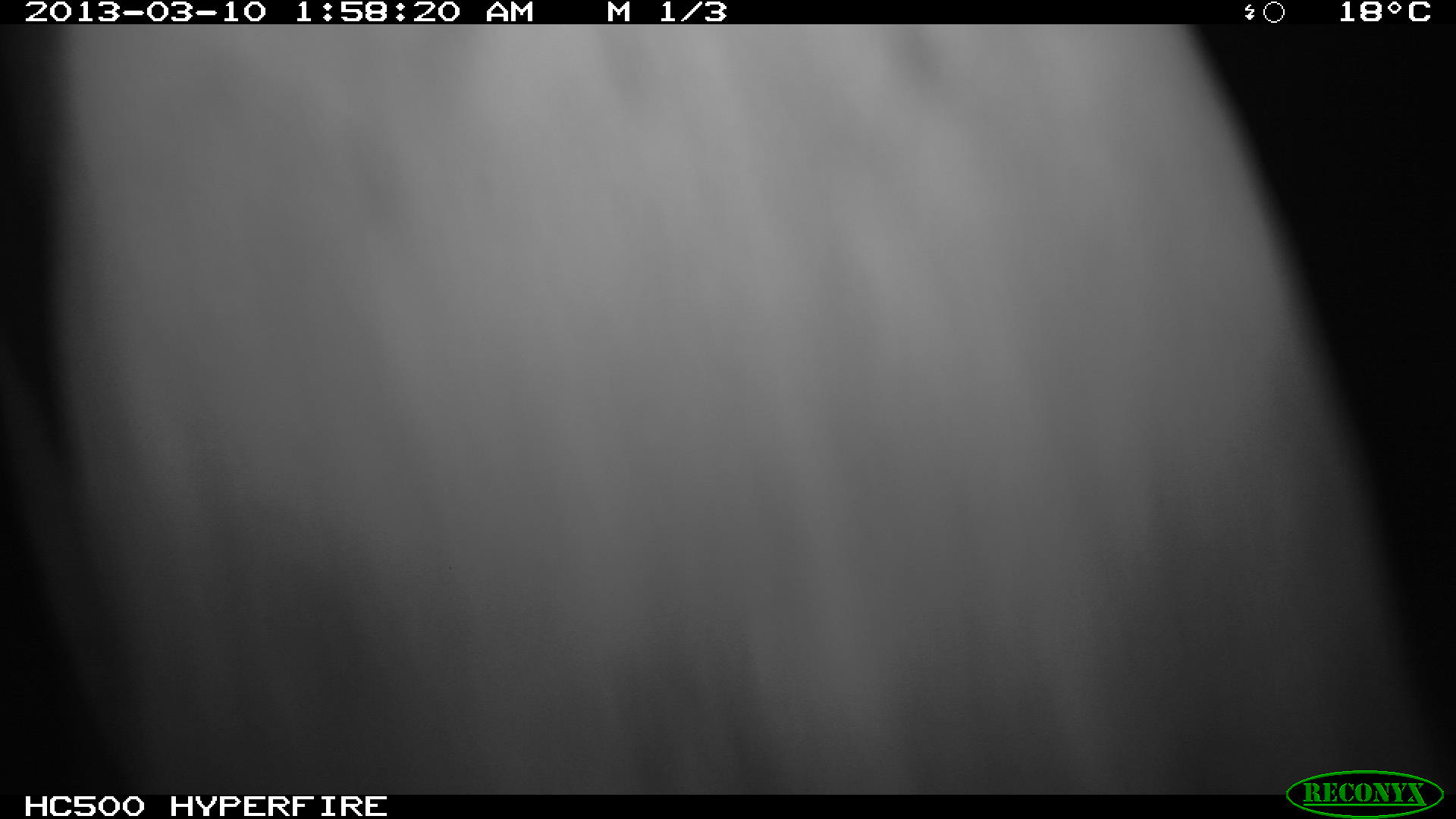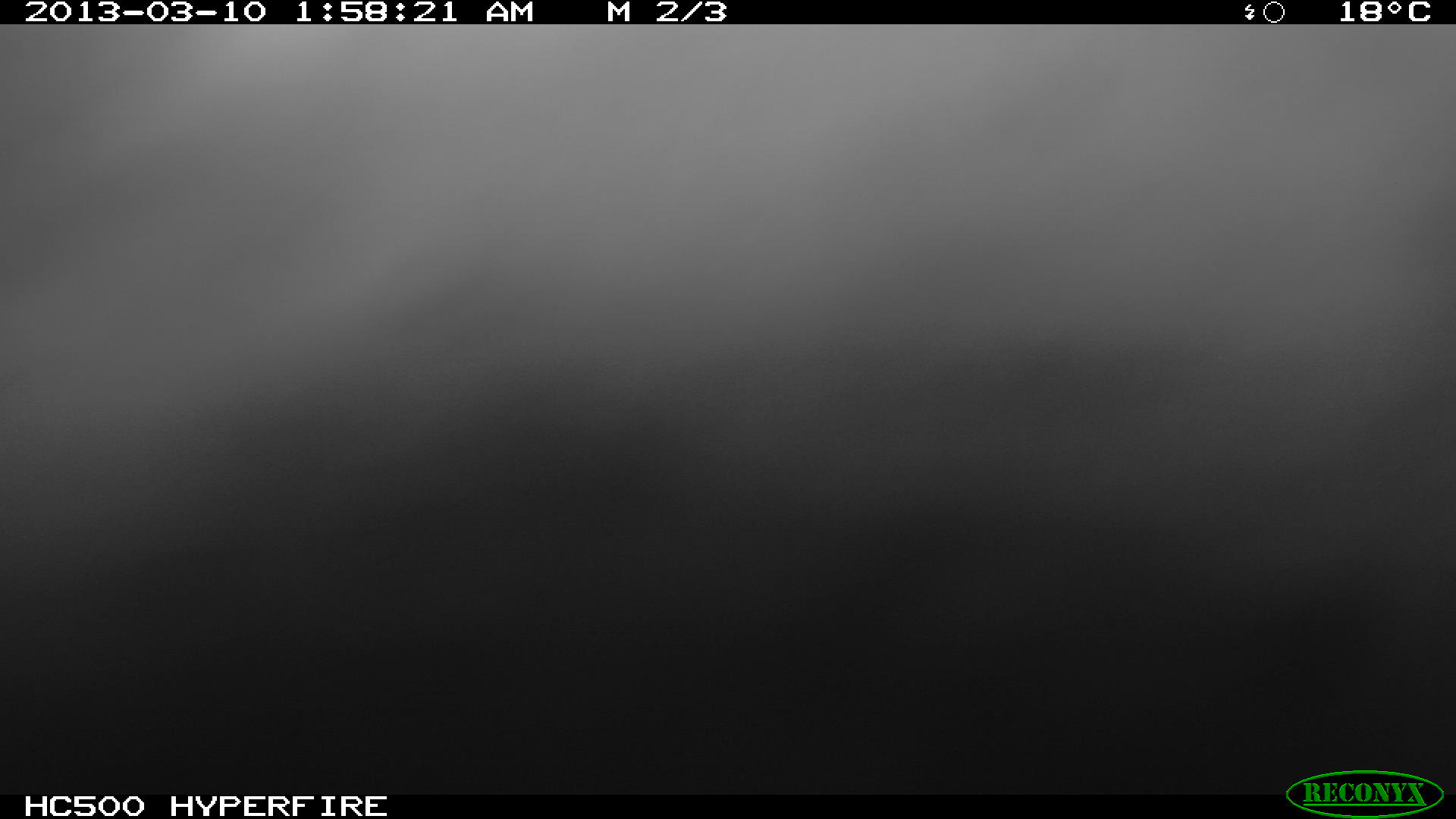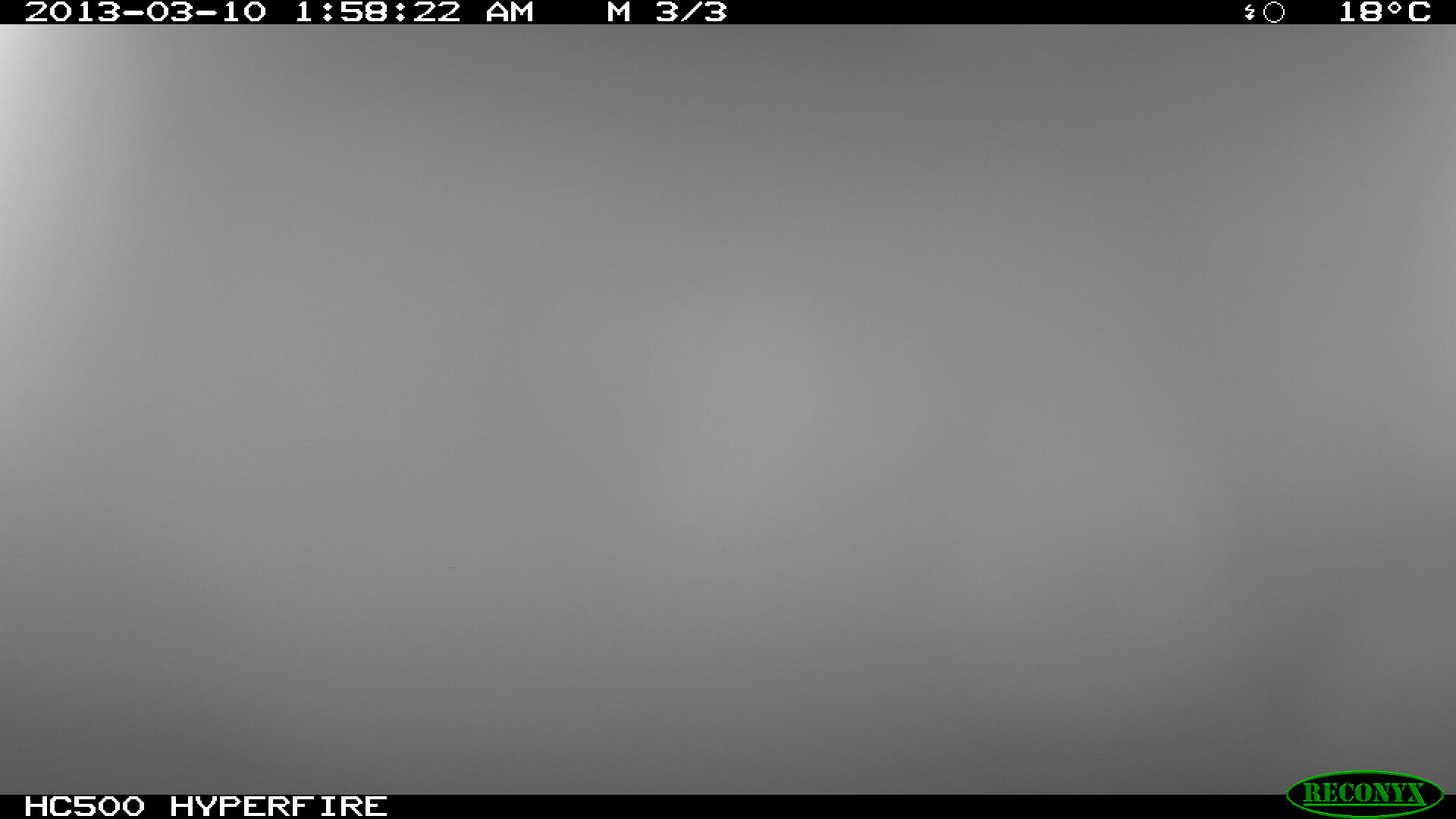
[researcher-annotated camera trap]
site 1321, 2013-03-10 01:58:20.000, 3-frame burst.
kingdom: Animalia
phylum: Chordata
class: Mammalia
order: Perissodactyla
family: Equidae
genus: Equus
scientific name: Equus grevyi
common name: grévy's zebra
Equus grevyi (grévy's zebra), count 1.